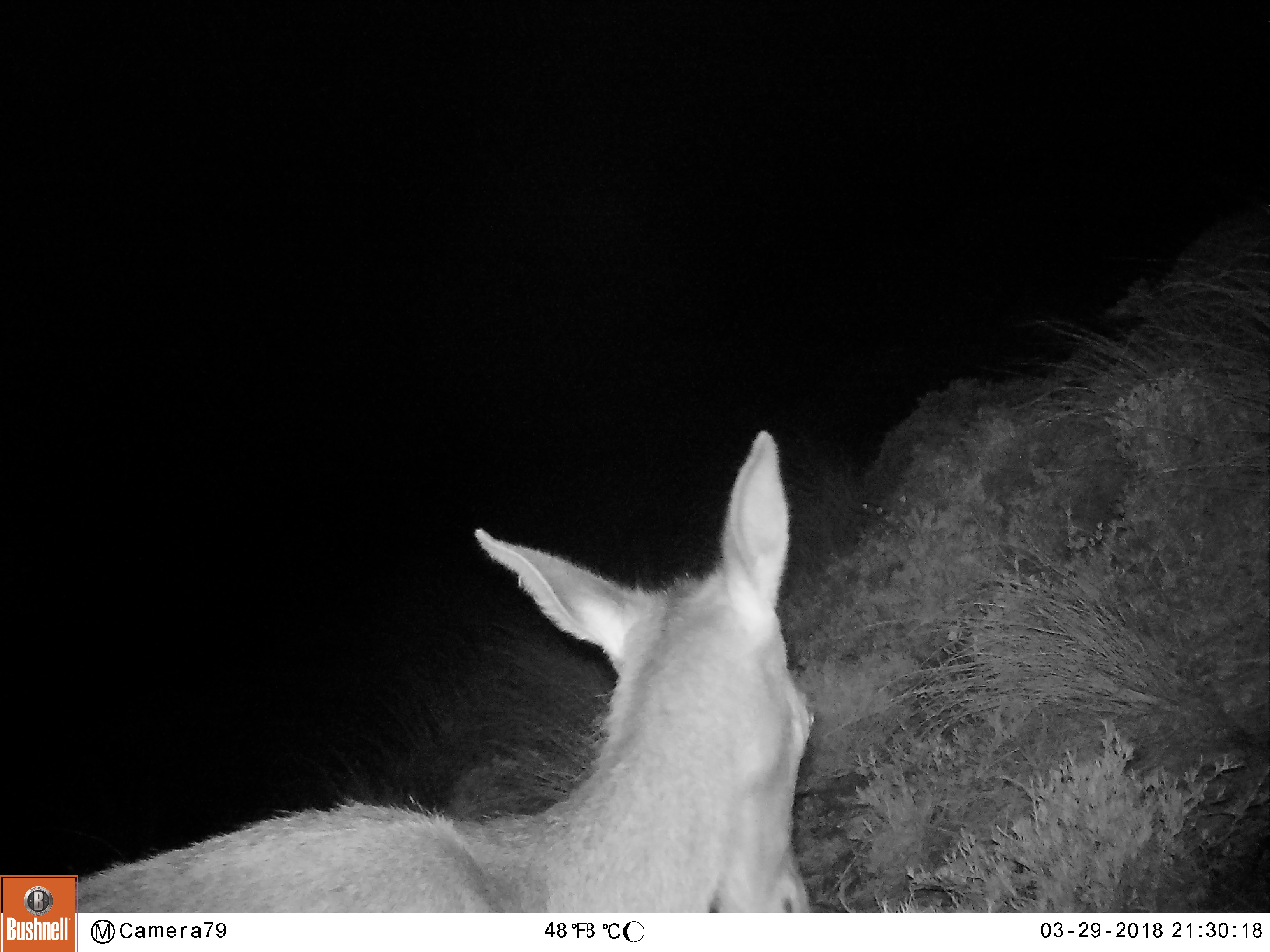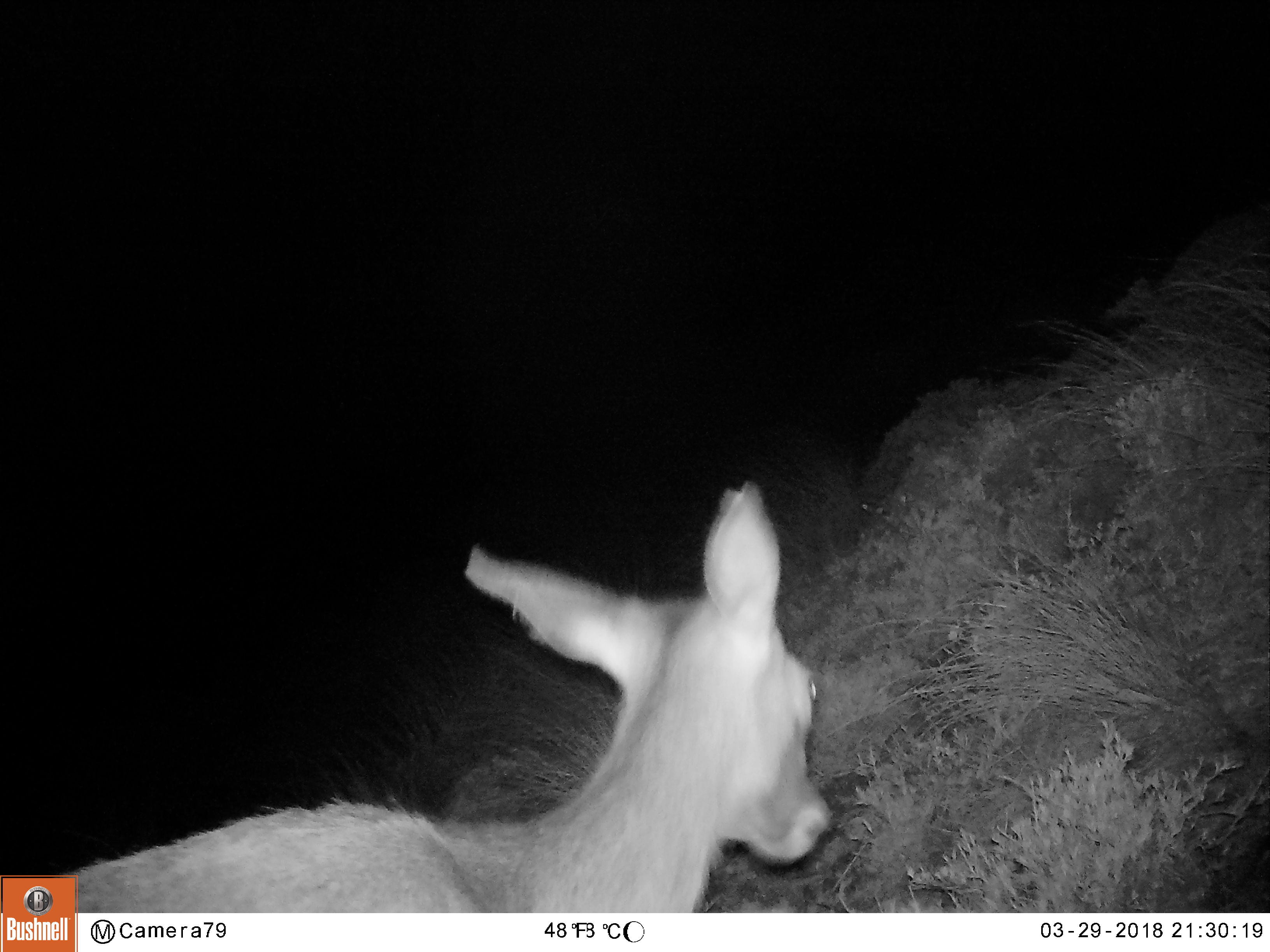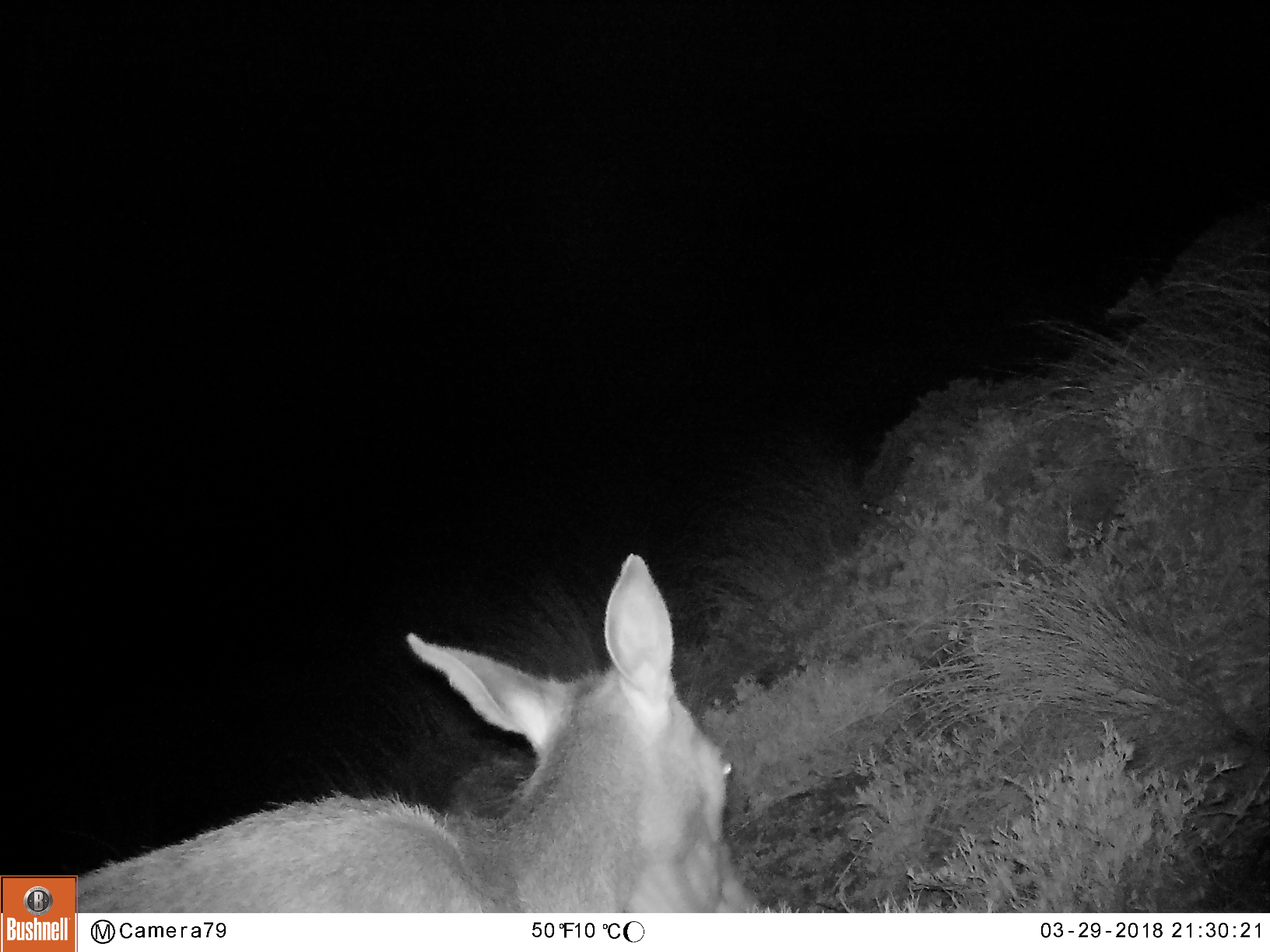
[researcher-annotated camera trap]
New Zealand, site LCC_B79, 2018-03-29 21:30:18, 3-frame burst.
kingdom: Animalia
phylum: Chordata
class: Mammalia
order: Artiodactyla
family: Cervidae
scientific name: Cervidae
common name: deer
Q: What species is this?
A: Deer (Cervidae).